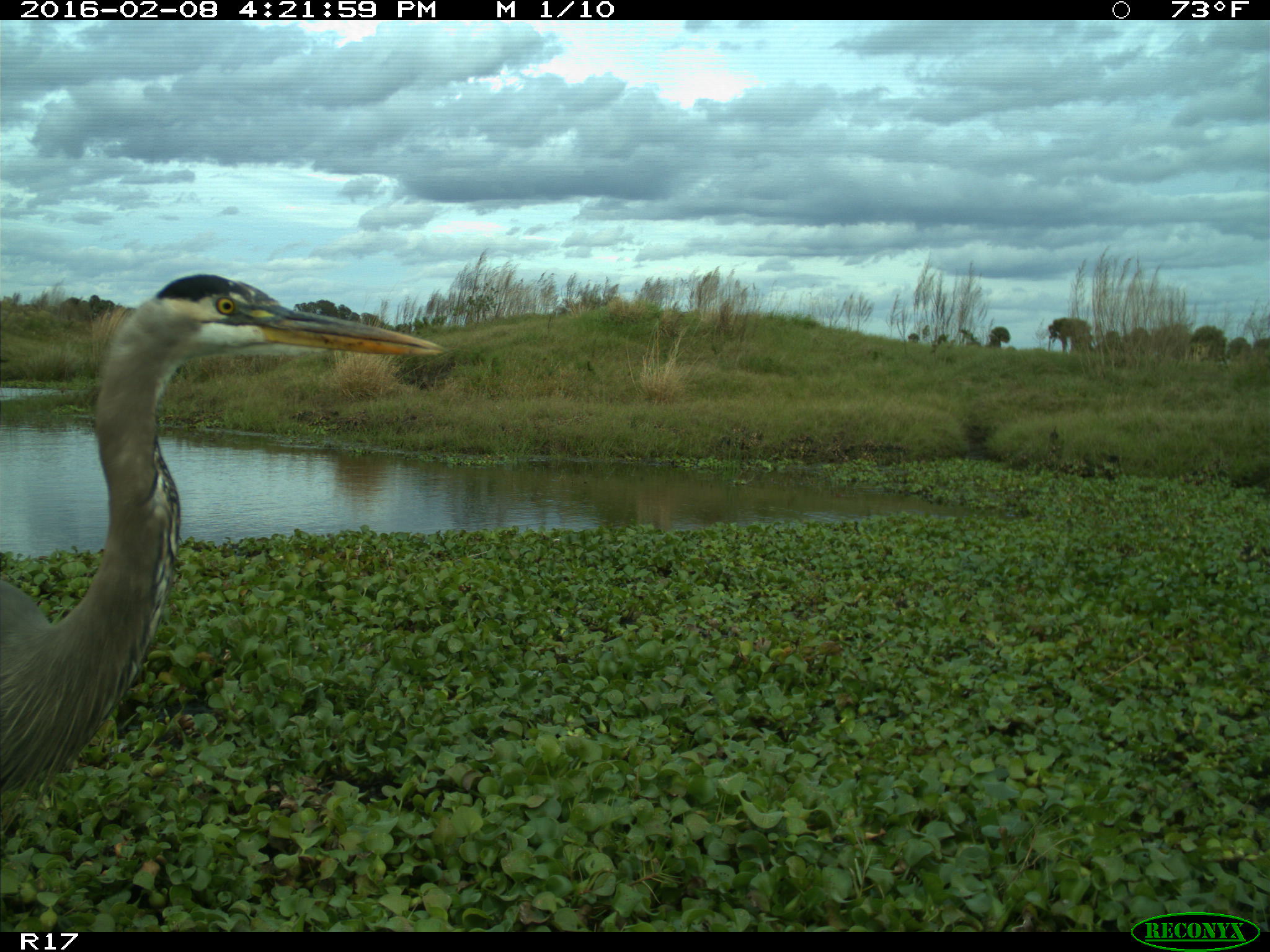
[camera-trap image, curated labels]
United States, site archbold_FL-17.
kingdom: Animalia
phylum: Chordata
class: Aves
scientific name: Aves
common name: birds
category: unidentified bird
Unidentified bird (birds) (Aves).